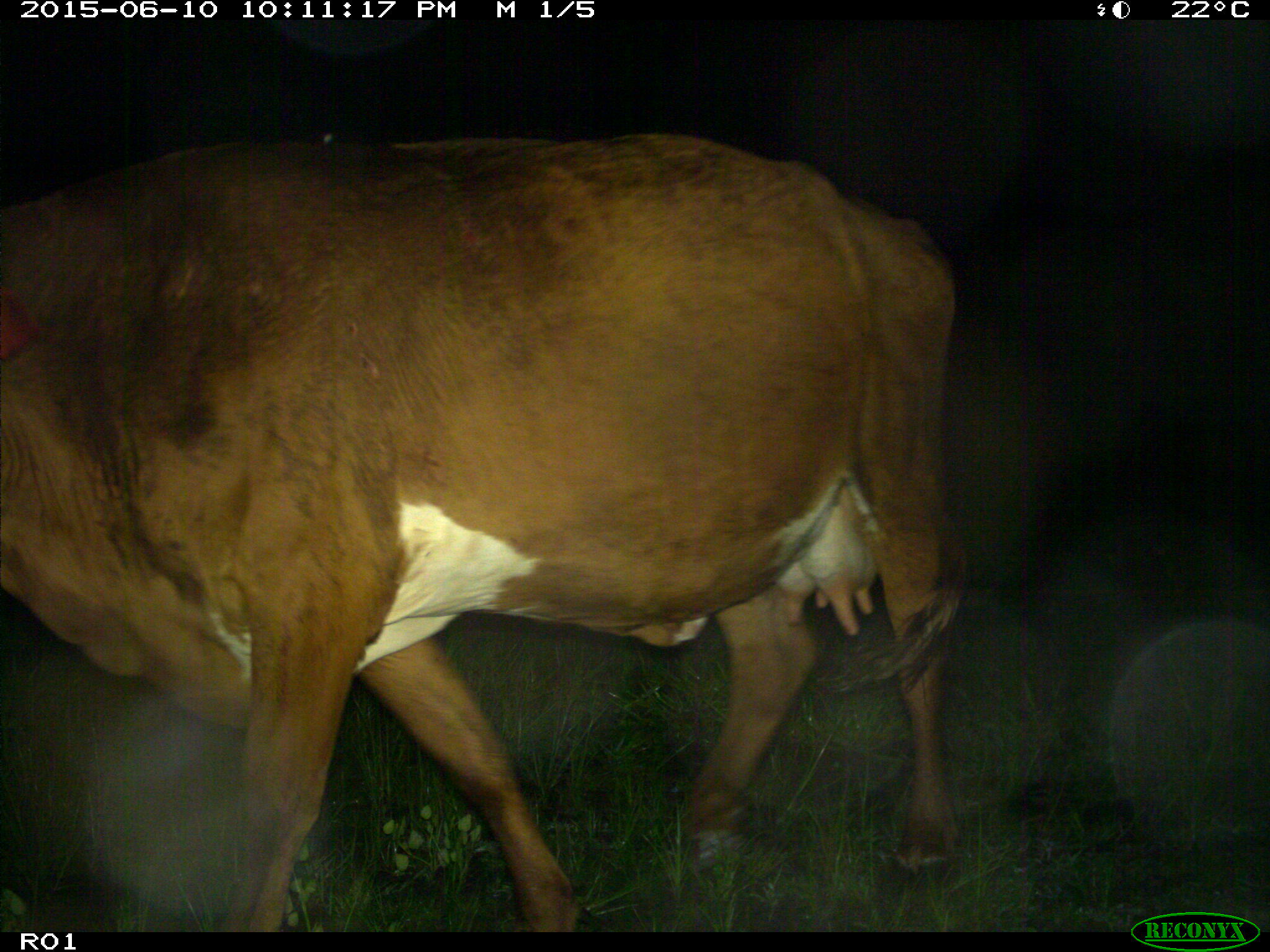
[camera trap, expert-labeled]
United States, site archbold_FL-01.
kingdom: Animalia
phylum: Chordata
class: Mammalia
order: Artiodactyla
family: Bovidae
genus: Bos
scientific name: Bos taurus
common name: domestic cow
Bos taurus (domestic cow).